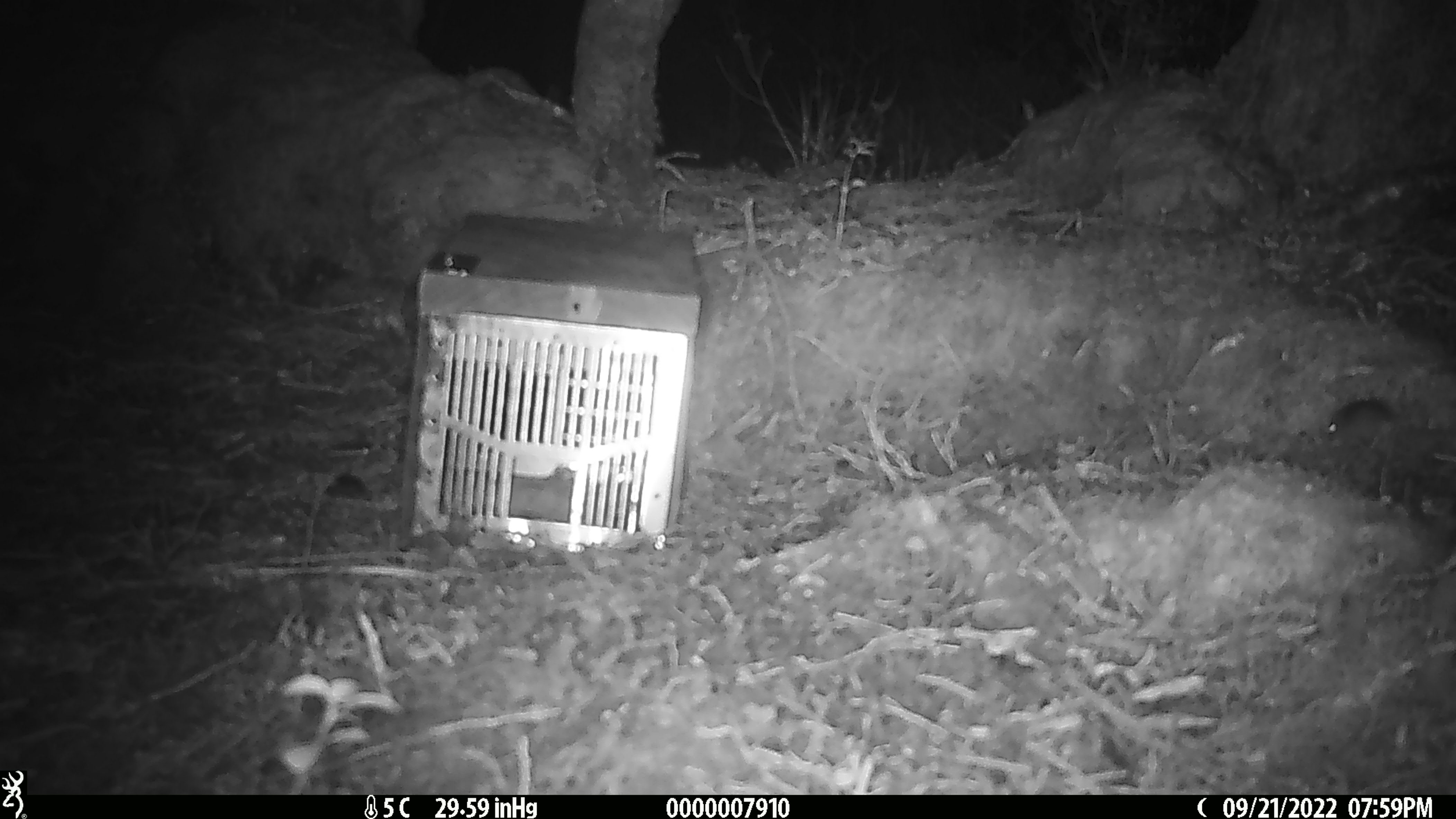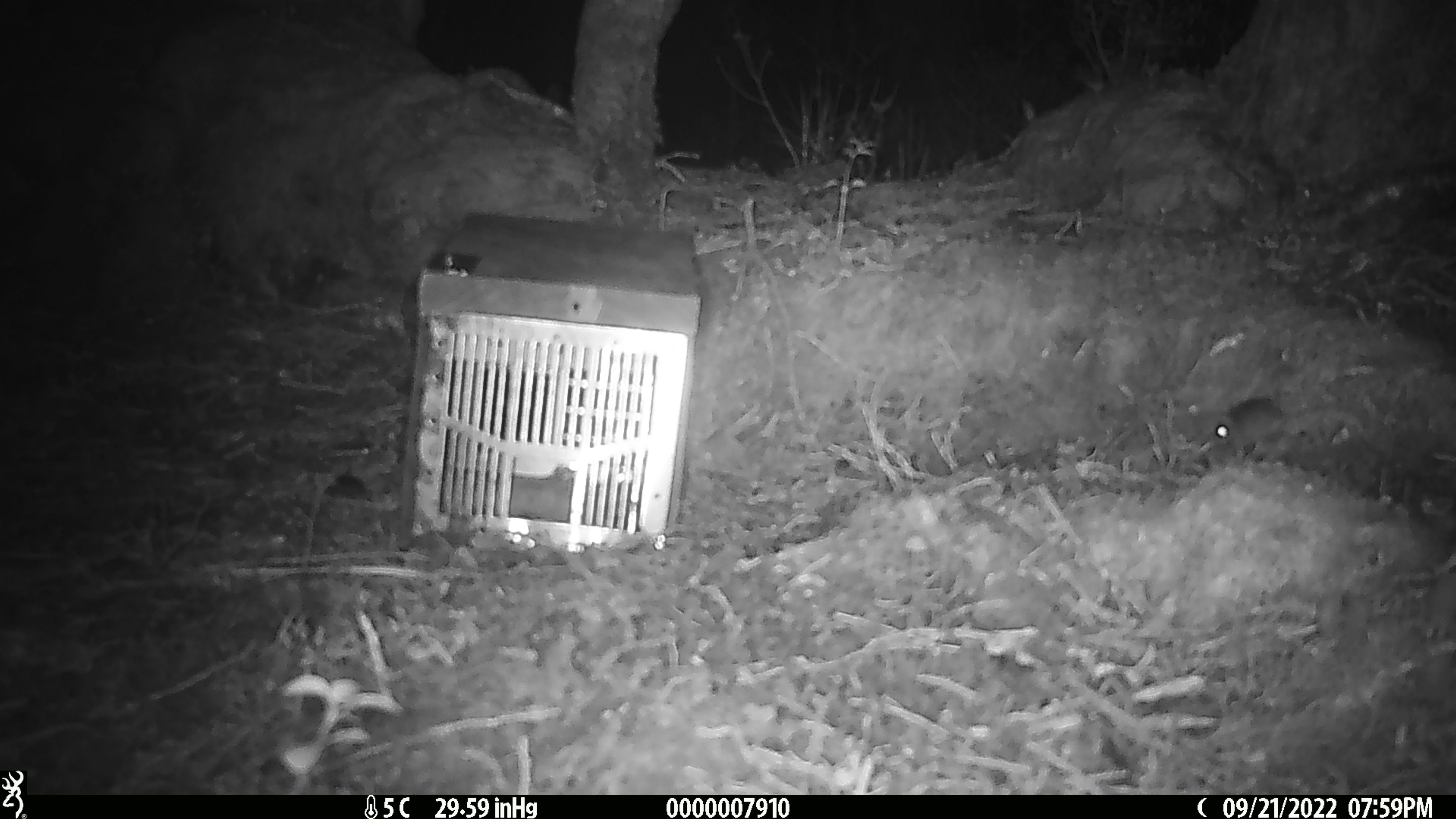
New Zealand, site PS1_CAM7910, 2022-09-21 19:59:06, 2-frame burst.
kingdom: Animalia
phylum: Chordata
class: Mammalia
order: Rodentia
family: Muridae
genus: Mus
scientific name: Mus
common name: mouse